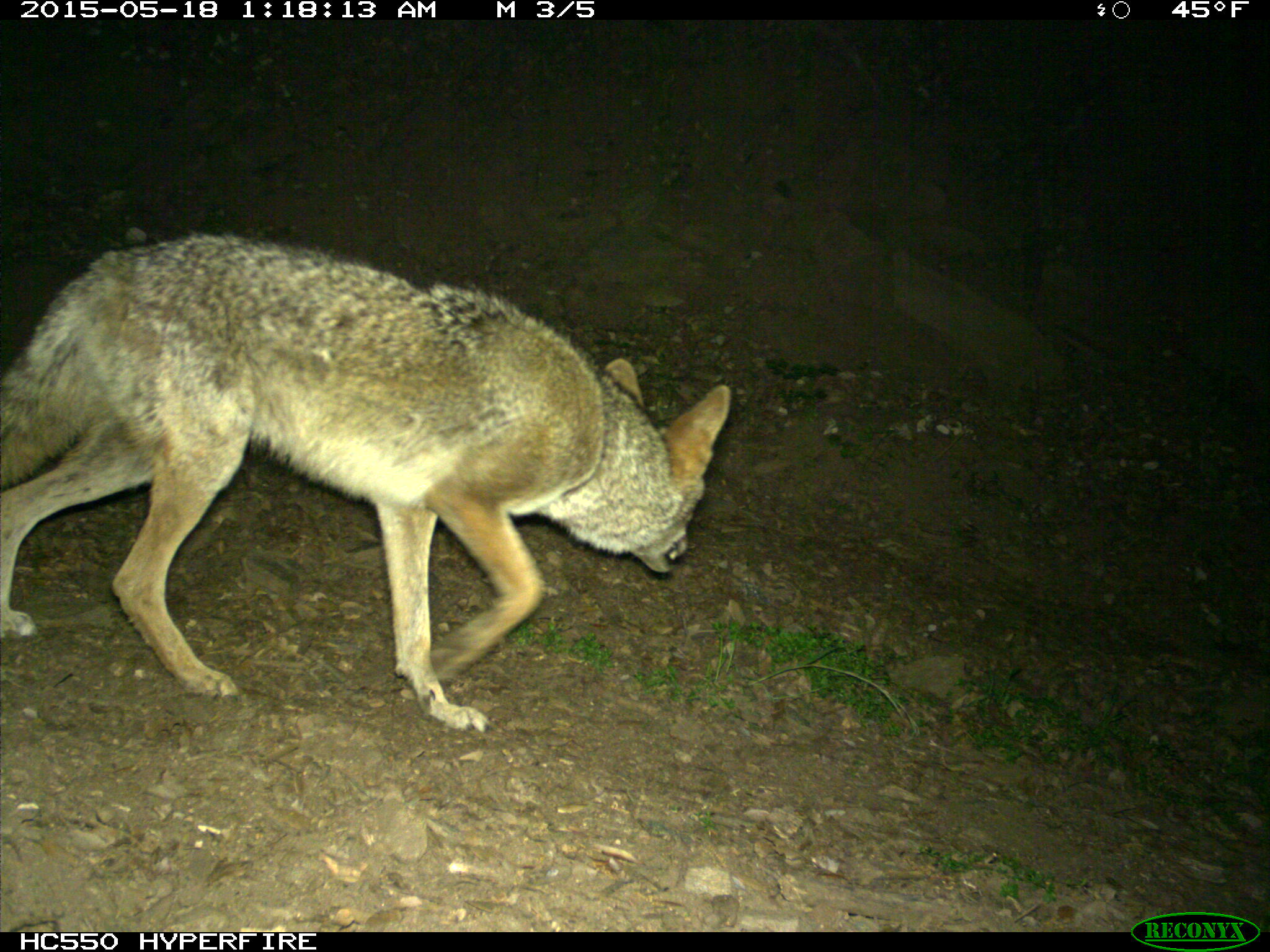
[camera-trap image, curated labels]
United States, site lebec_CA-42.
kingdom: Animalia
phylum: Chordata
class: Mammalia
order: Carnivora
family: Canidae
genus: Canis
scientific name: Canis latrans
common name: coyote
Canis latrans (coyote).